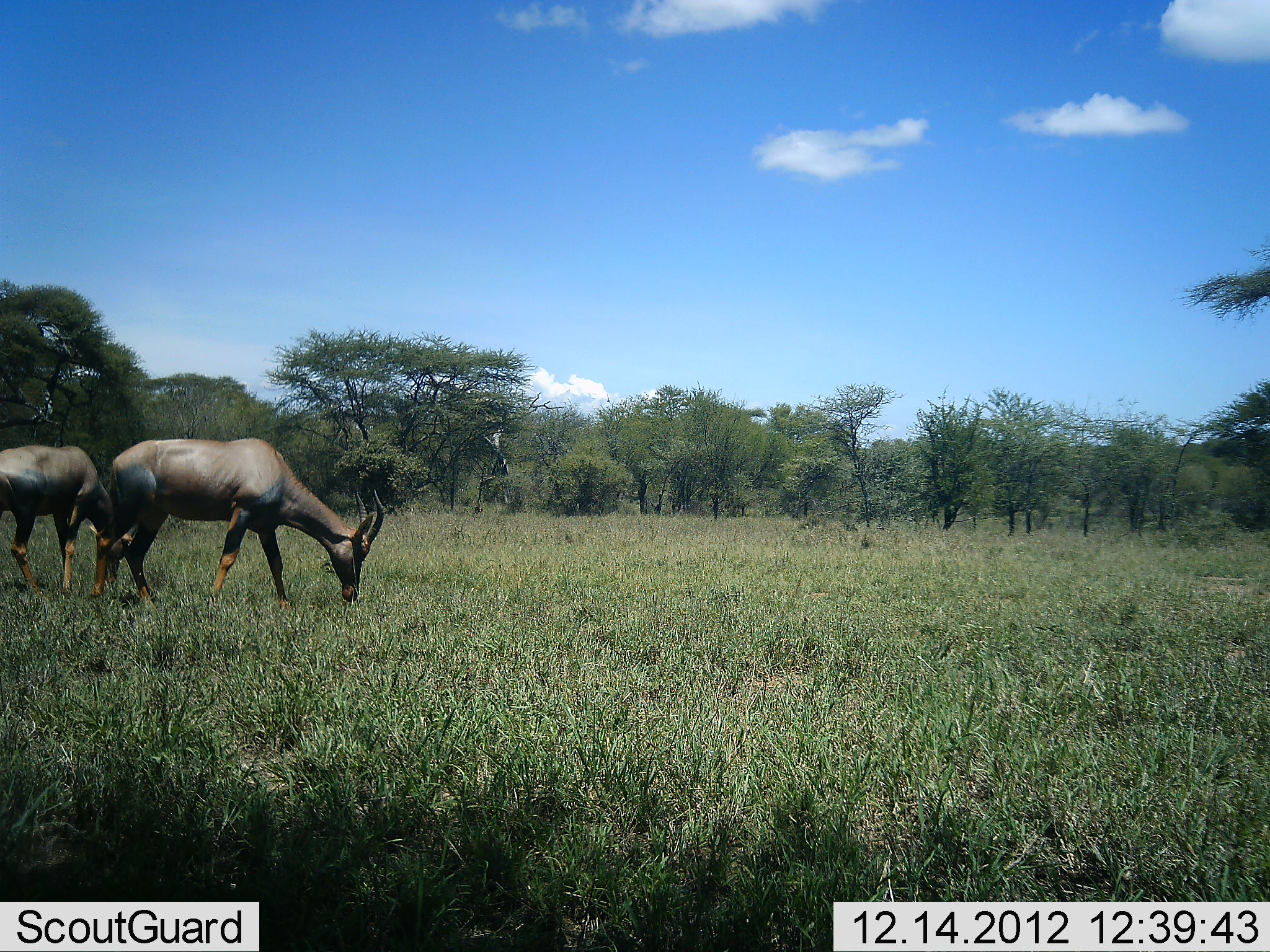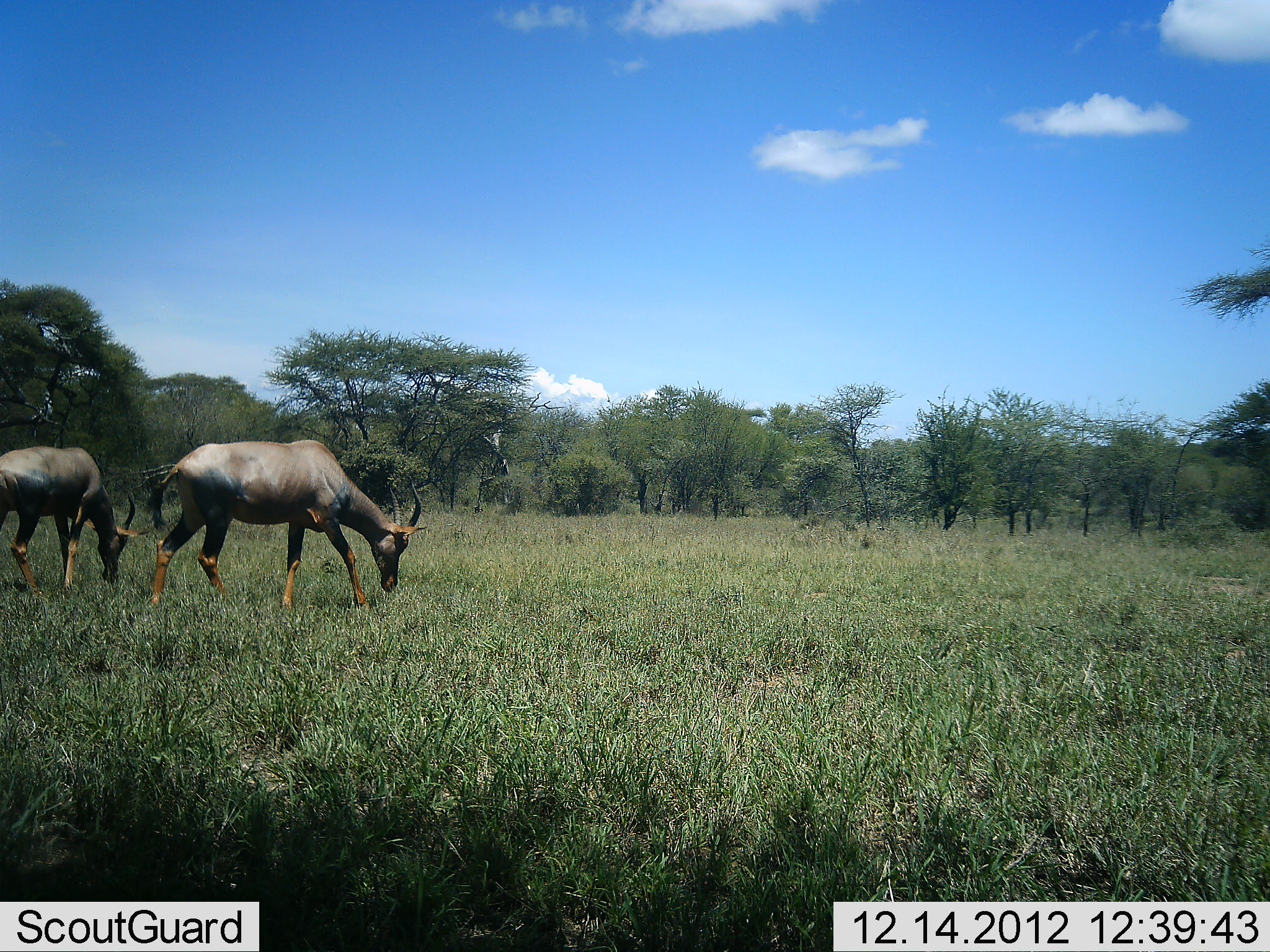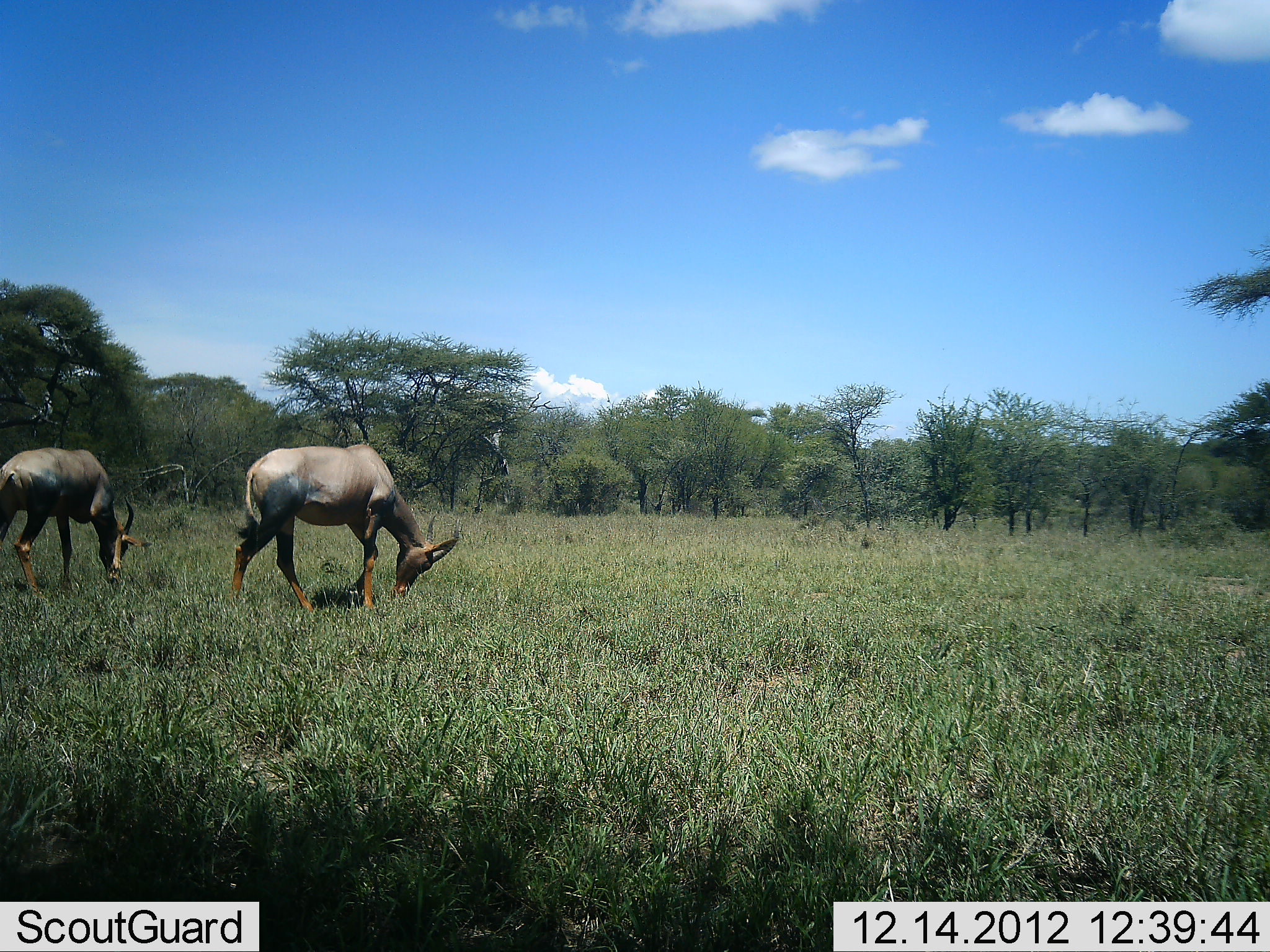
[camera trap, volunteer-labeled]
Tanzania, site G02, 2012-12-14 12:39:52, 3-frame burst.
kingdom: Animalia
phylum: Chordata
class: Mammalia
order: Artiodactyla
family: Bovidae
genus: Damaliscus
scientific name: Damaliscus lunatus jimela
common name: topi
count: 2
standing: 25%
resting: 0%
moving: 39%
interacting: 0%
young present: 0%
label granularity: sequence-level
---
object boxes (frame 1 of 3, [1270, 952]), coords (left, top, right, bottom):
animal: (92, 437, 385, 609); (0, 445, 138, 597)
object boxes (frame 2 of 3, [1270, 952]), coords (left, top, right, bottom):
animal: (148, 438, 429, 614); (0, 445, 139, 591)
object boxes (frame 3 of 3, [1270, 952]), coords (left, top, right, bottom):
animal: (230, 443, 463, 612); (0, 448, 155, 593)